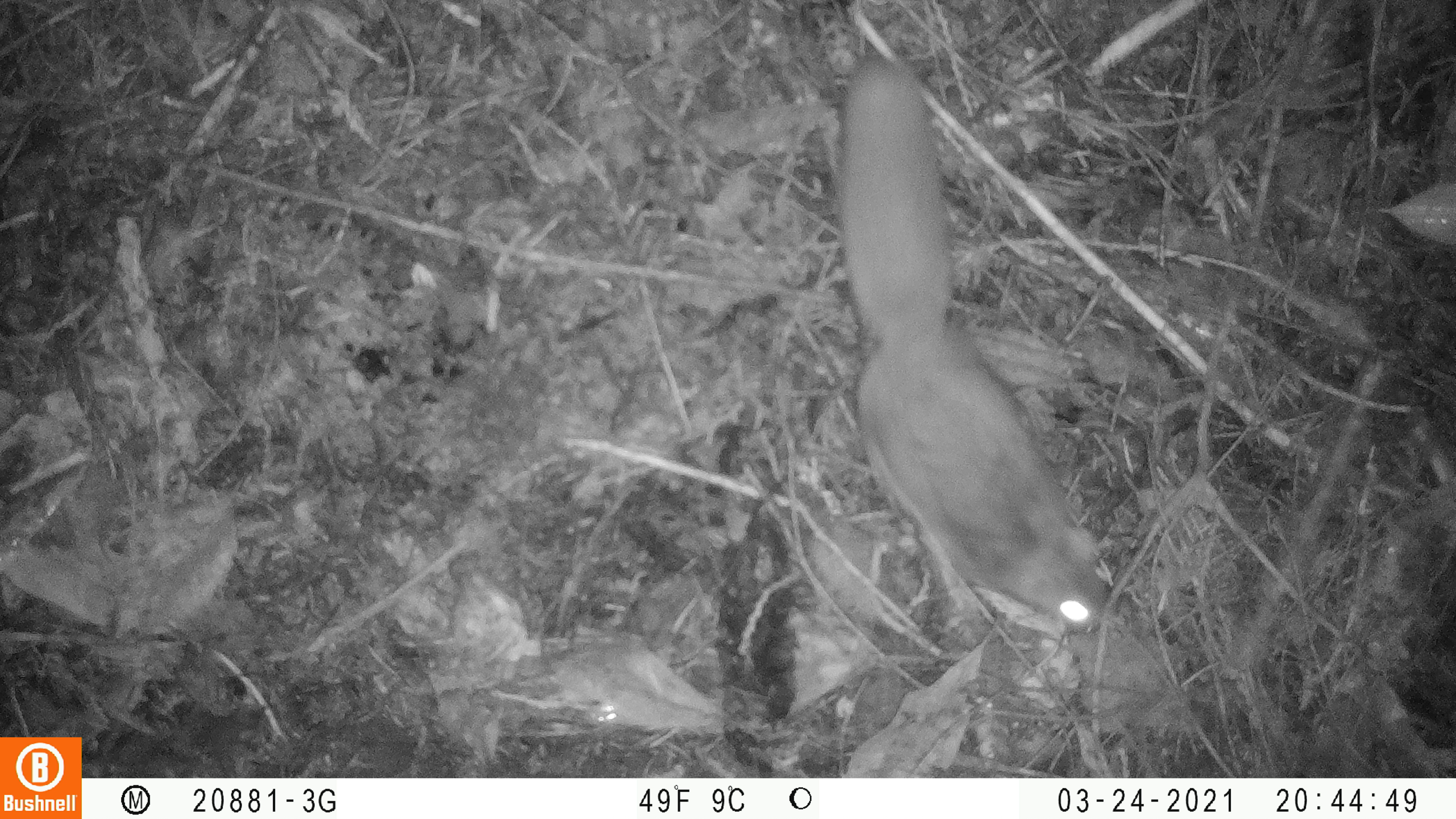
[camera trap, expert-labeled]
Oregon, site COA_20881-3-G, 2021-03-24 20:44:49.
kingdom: Animalia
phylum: Chordata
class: Mammalia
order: Rodentia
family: Sciuridae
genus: Glaucomys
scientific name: Glaucomys oregonensis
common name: humboldt's flying squirrel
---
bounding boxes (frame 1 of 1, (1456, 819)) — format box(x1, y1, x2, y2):
humboldt's flying squirrel: box(769, 37, 1156, 664)